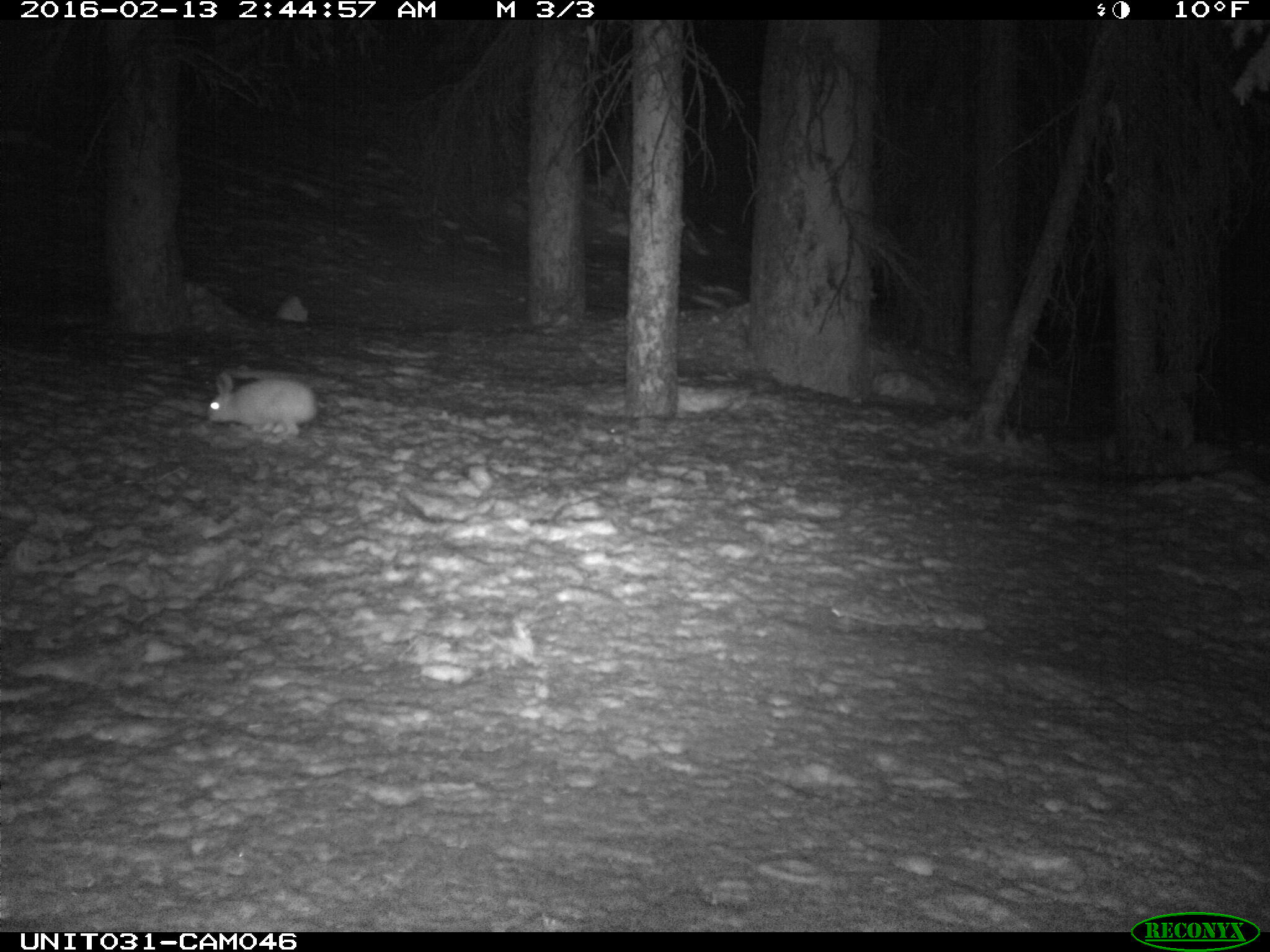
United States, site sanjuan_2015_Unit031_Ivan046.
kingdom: Animalia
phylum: Chordata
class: Mammalia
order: Lagomorpha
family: Leporidae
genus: Lepus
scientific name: Lepus americanus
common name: snowshoe hare